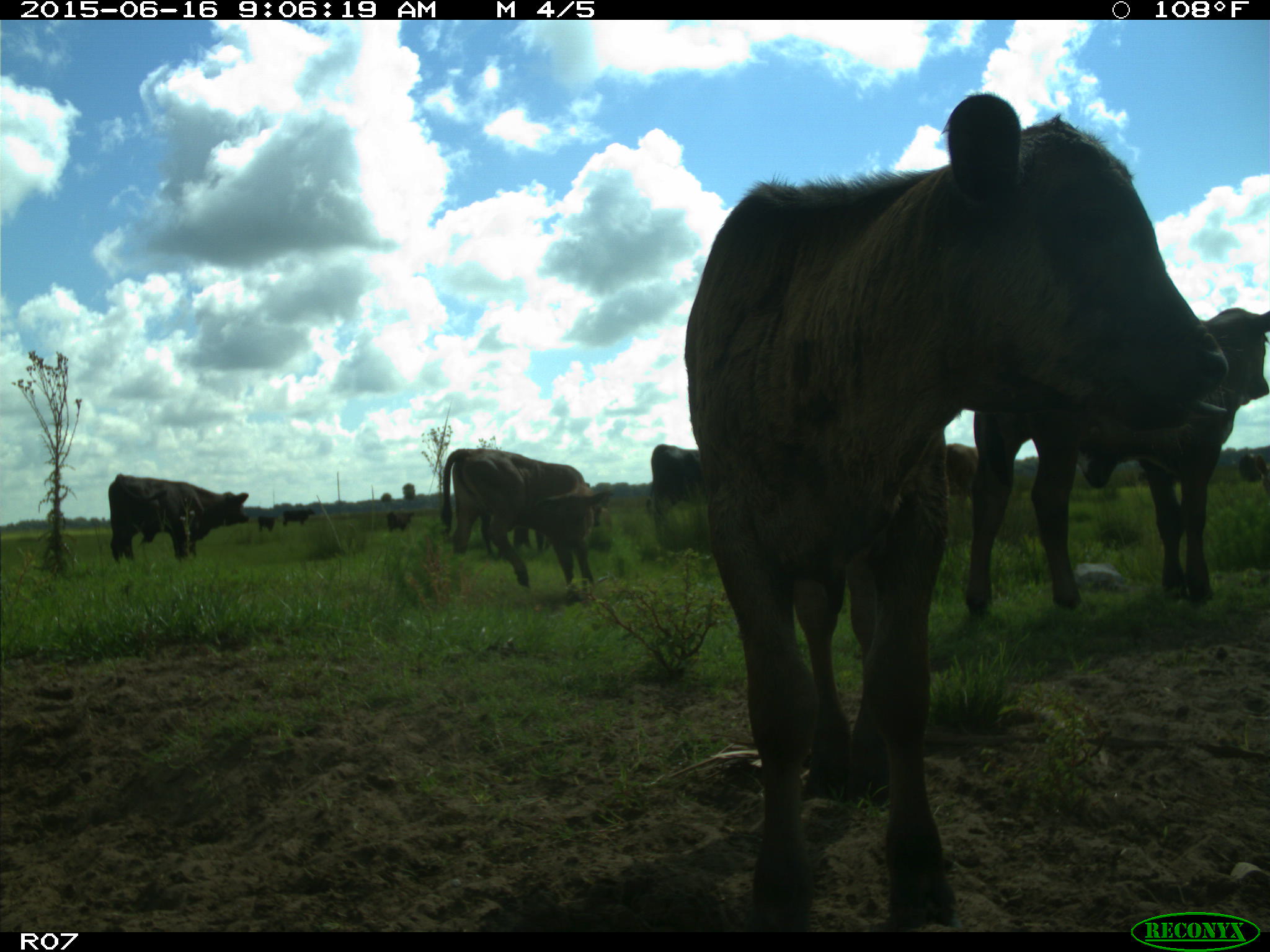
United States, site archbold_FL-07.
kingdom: Animalia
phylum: Chordata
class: Mammalia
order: Artiodactyla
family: Bovidae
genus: Bos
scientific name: Bos taurus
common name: domestic cow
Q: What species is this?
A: Bos taurus (domestic cow).